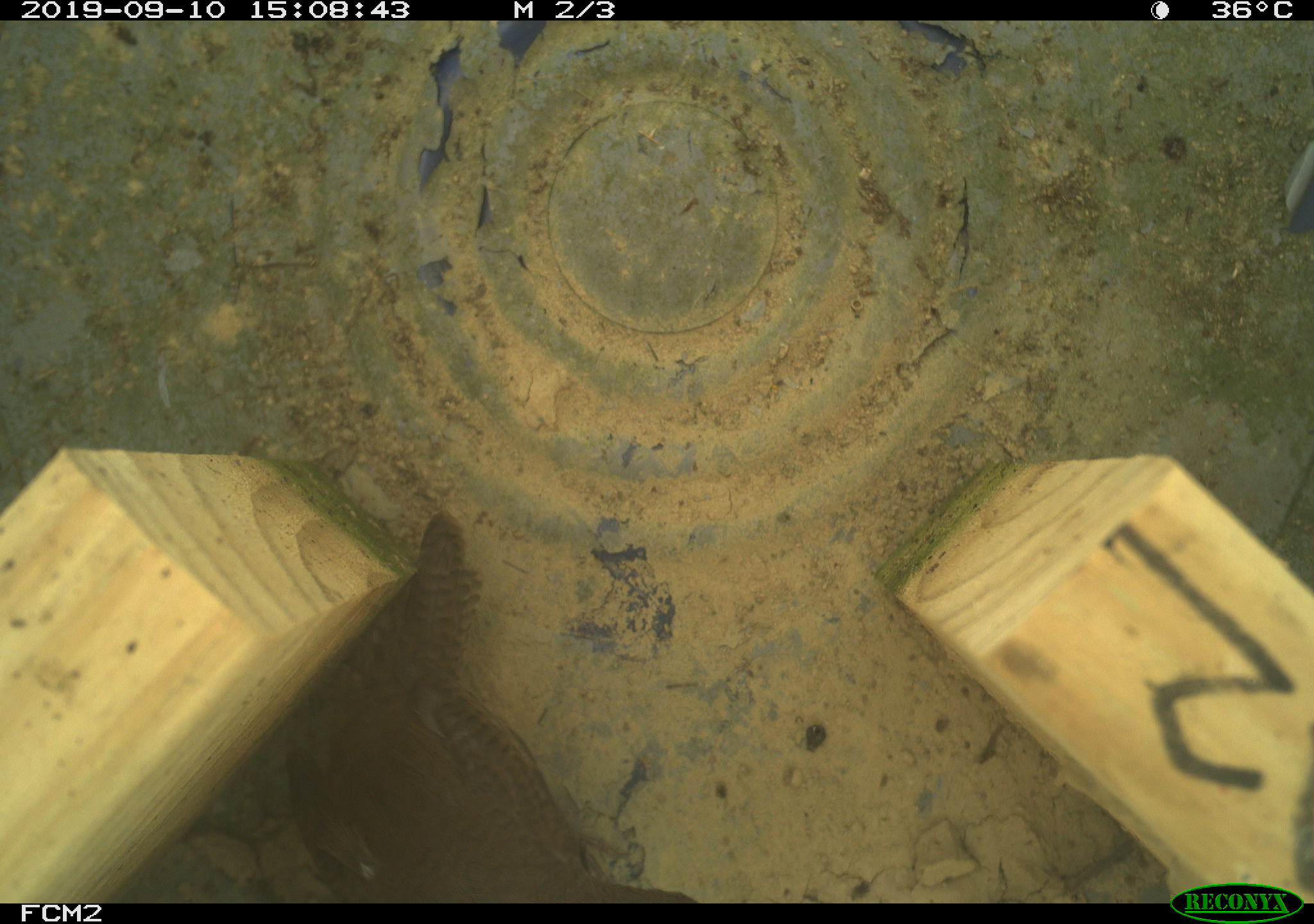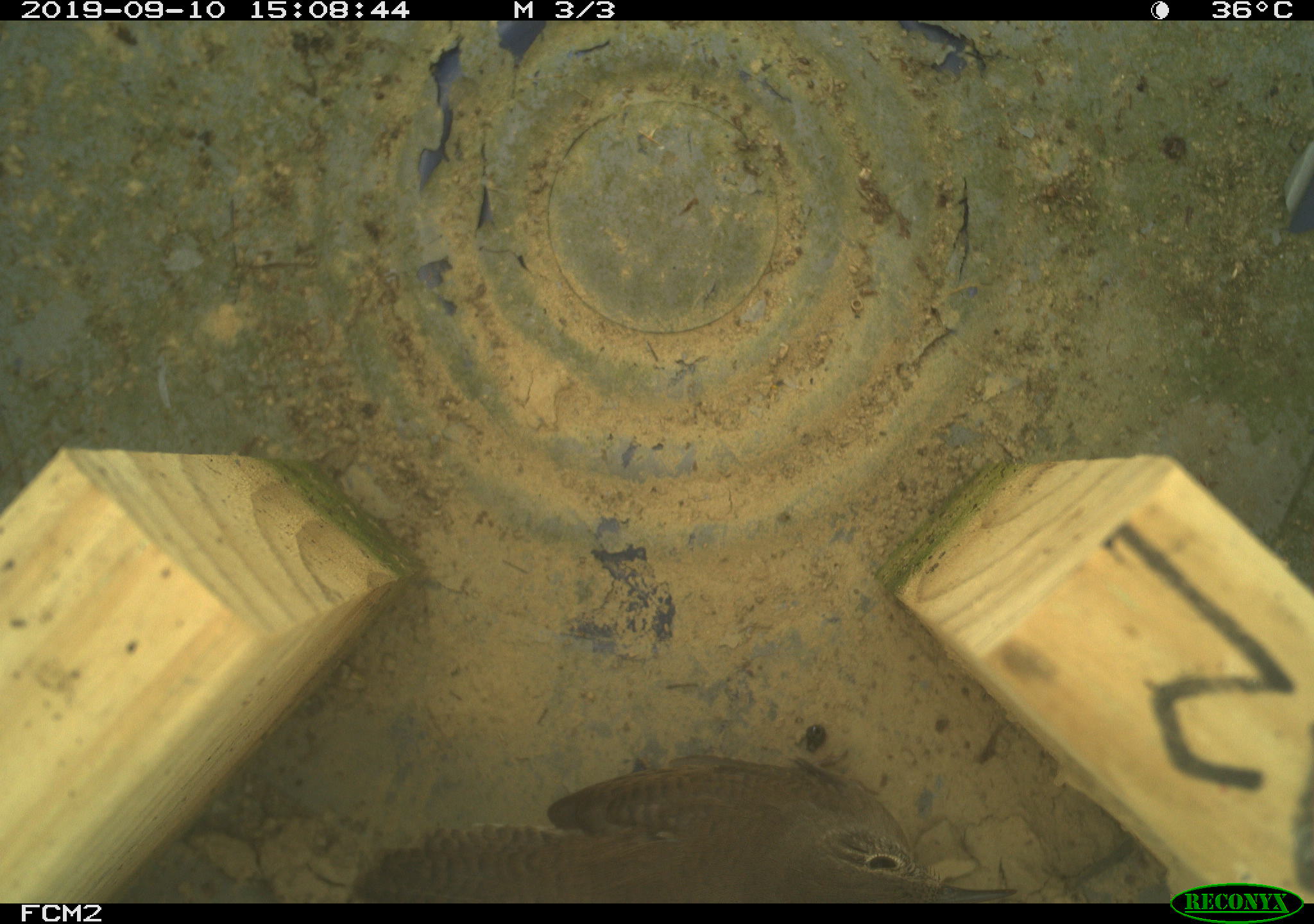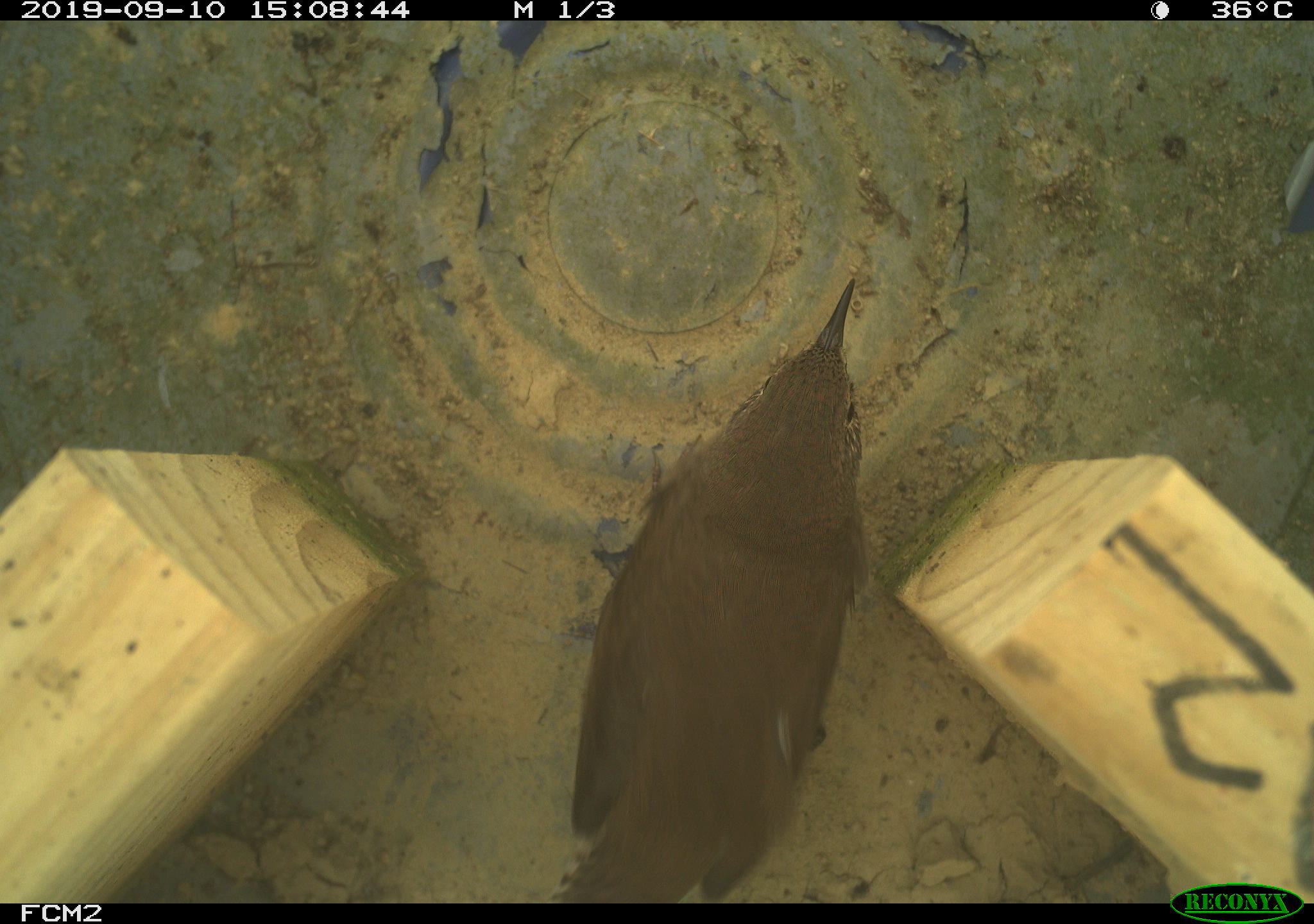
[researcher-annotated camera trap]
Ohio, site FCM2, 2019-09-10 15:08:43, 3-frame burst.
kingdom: Animalia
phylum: Chordata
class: Aves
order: Passeriformes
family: Troglodytidae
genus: Troglodytes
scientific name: Troglodytes aedon aedon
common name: northern house wren